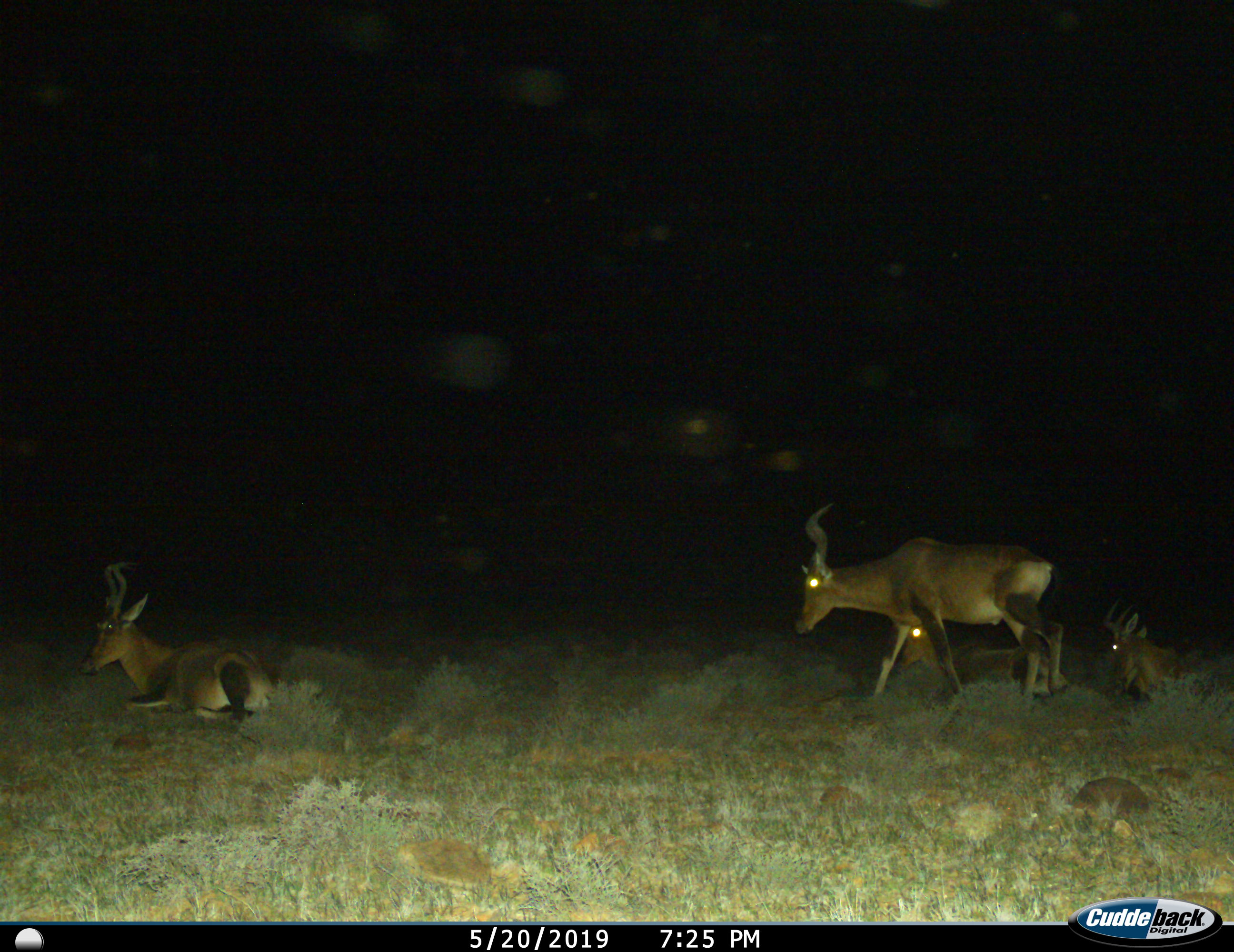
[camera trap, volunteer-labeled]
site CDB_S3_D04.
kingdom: Animalia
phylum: Chordata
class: Mammalia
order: Artiodactyla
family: Bovidae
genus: Alcelaphus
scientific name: Alcelaphus buselaphus caama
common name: red hartebeest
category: hartebeestred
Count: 4.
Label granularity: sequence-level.